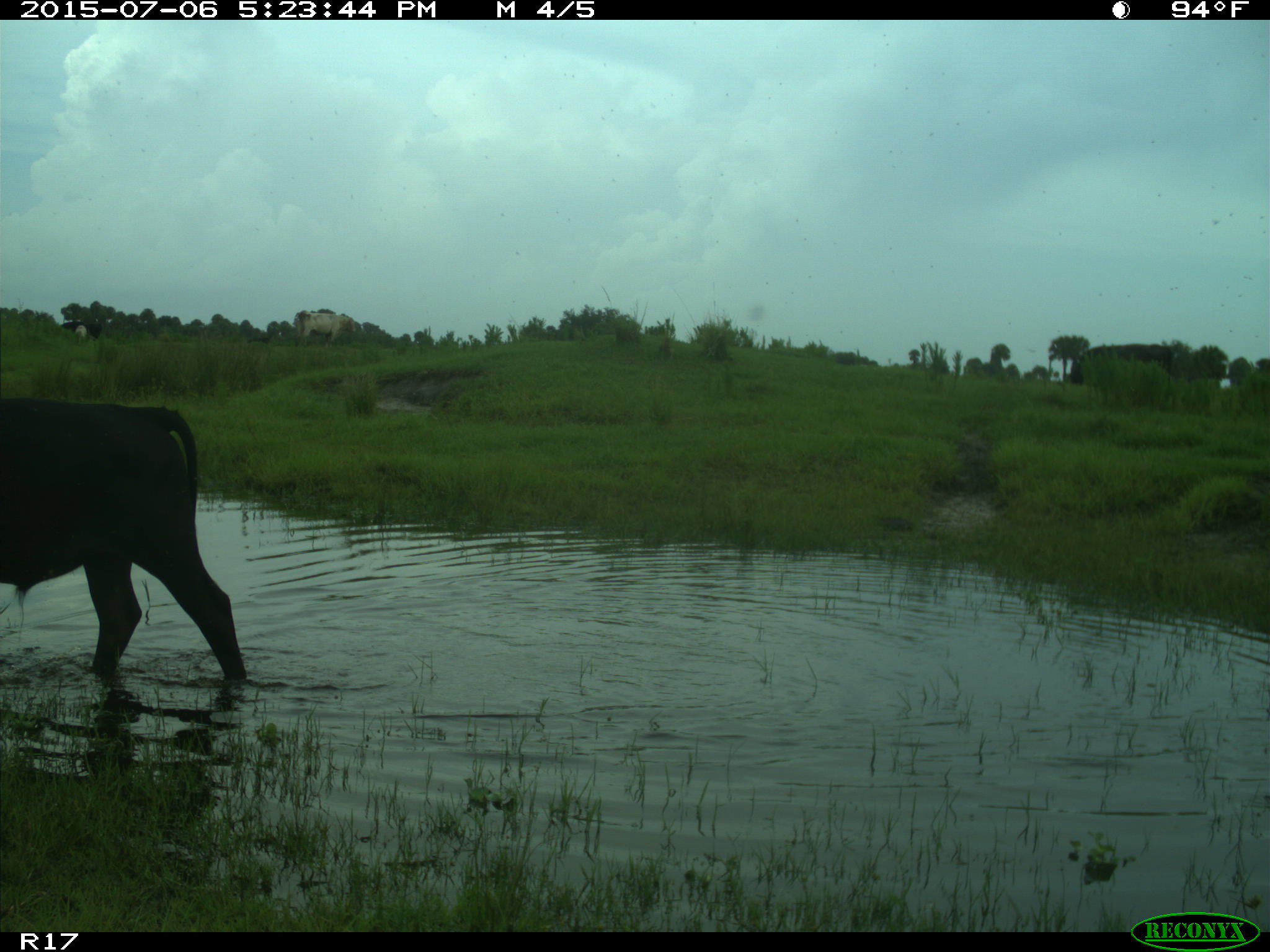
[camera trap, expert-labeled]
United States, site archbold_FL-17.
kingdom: Animalia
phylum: Chordata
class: Mammalia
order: Artiodactyla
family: Bovidae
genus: Bos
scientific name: Bos taurus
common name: domestic cow